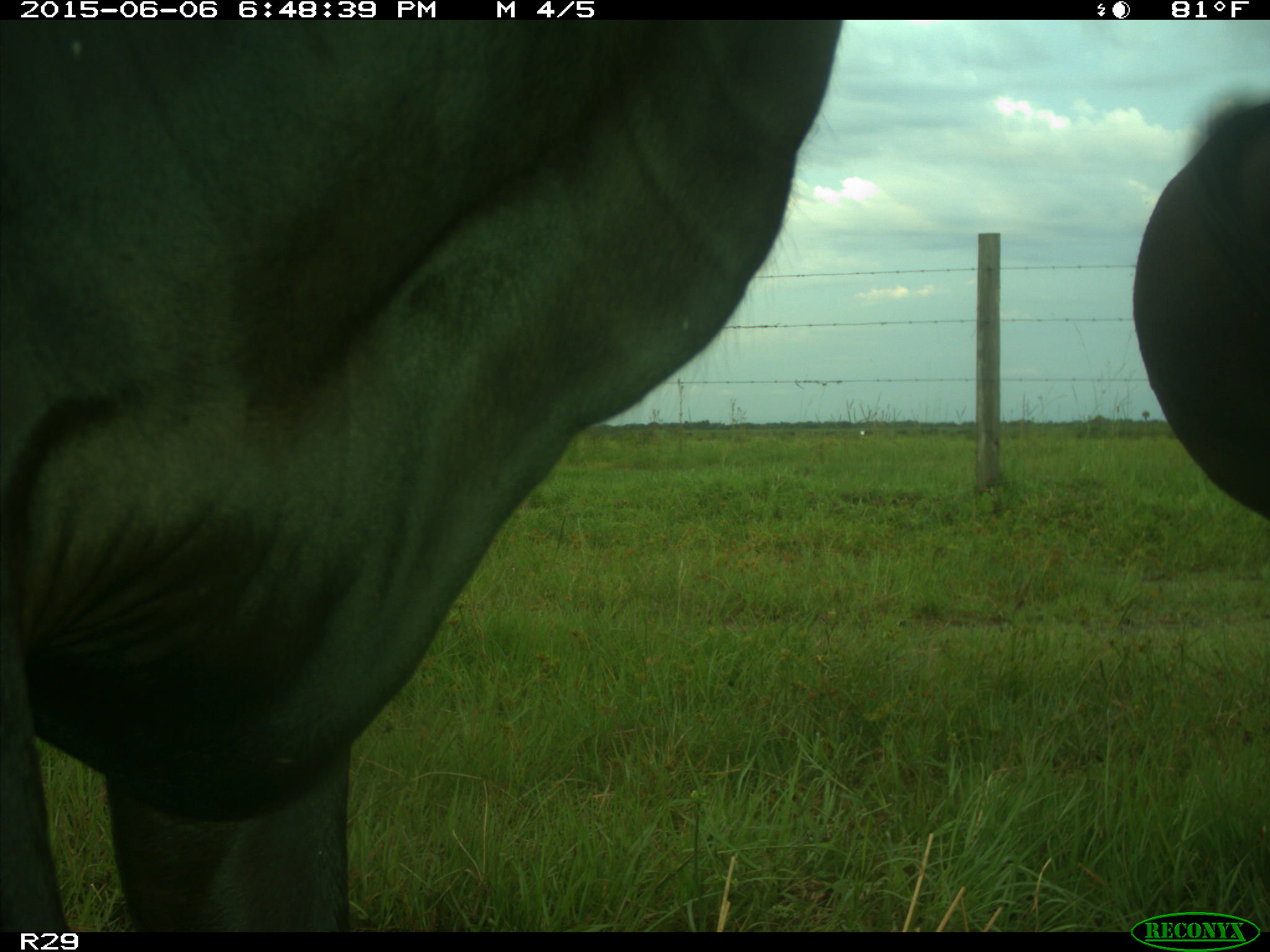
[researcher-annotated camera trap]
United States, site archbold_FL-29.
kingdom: Animalia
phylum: Chordata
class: Mammalia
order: Artiodactyla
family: Bovidae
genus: Bos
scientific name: Bos taurus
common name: domestic cow